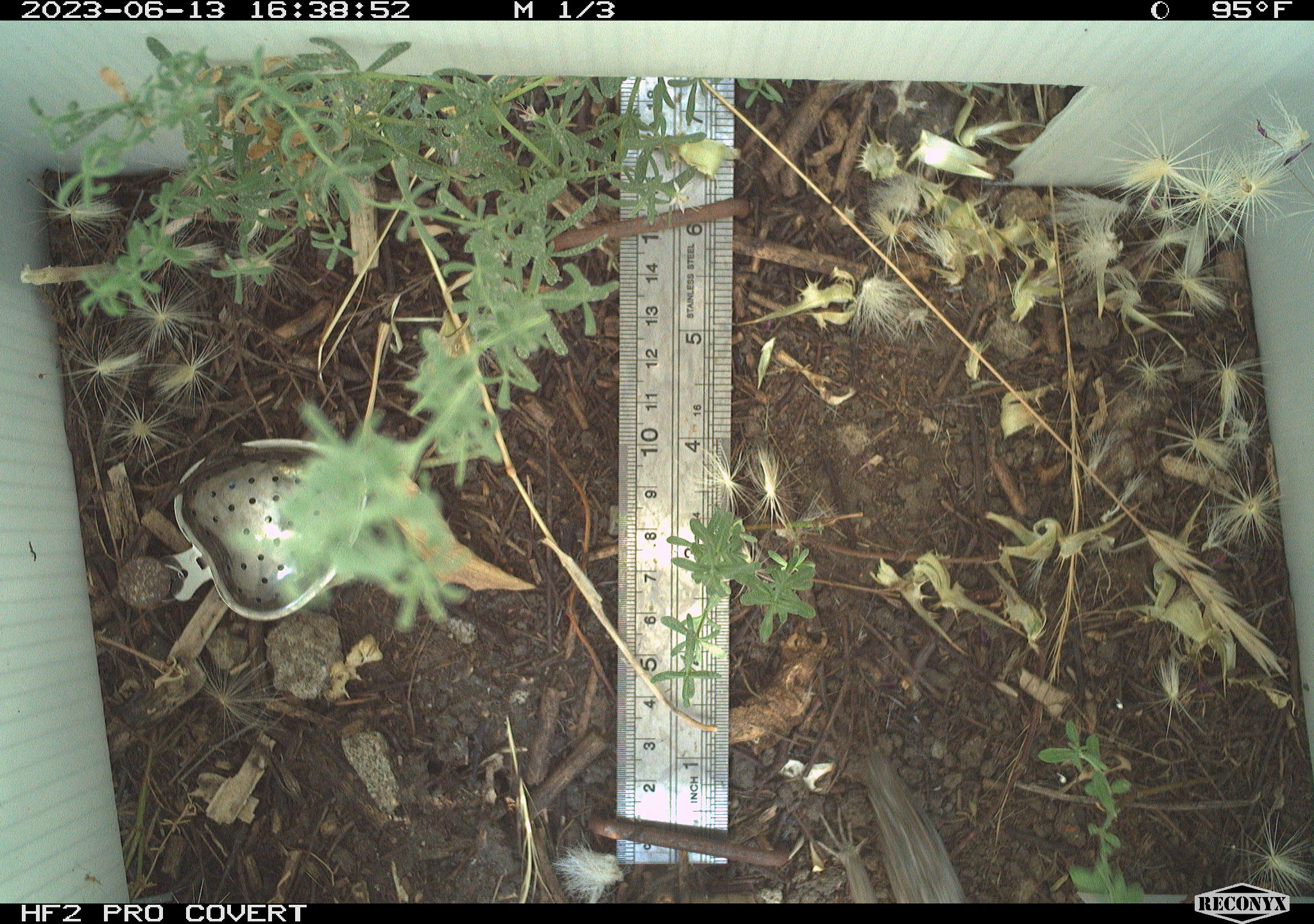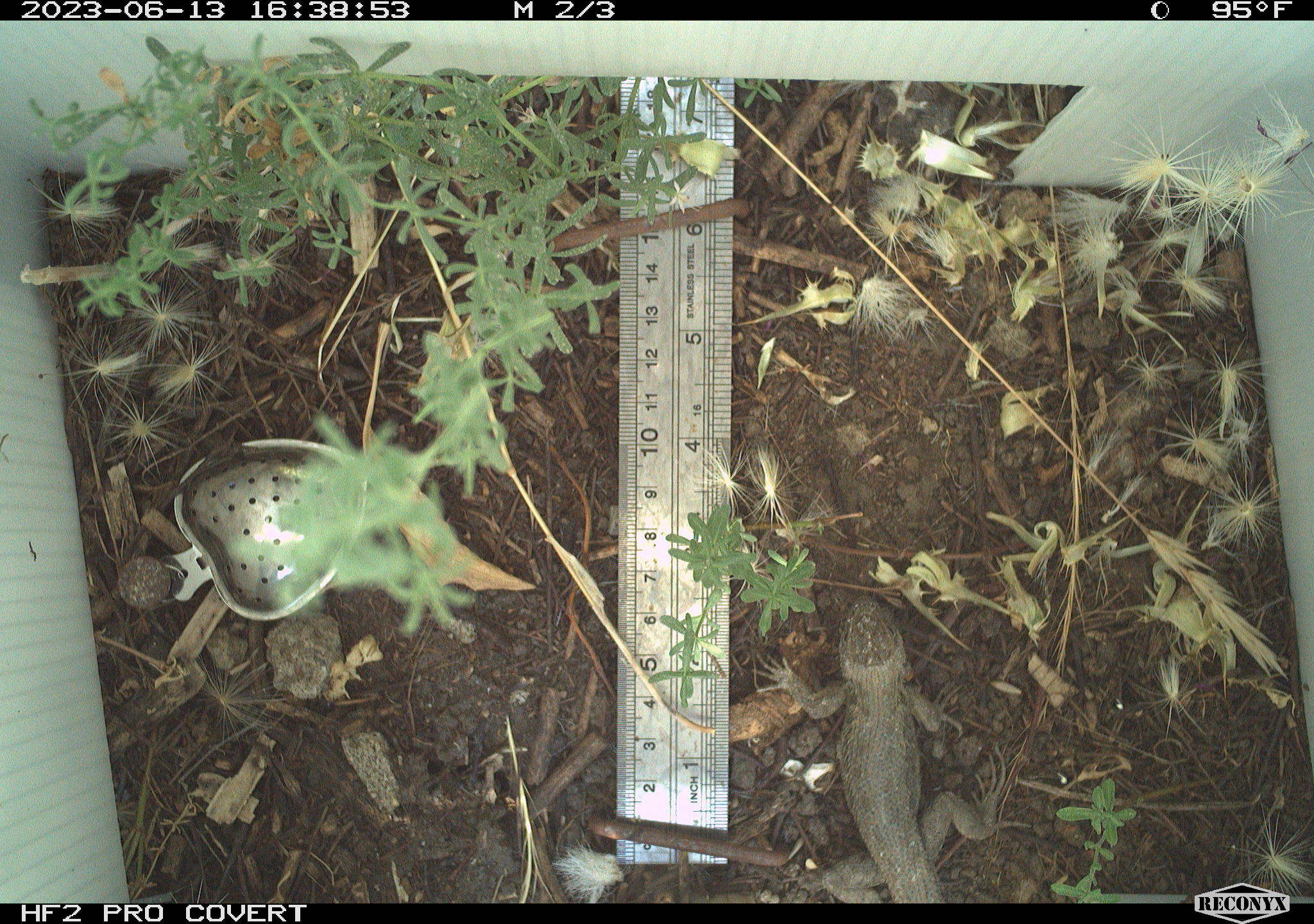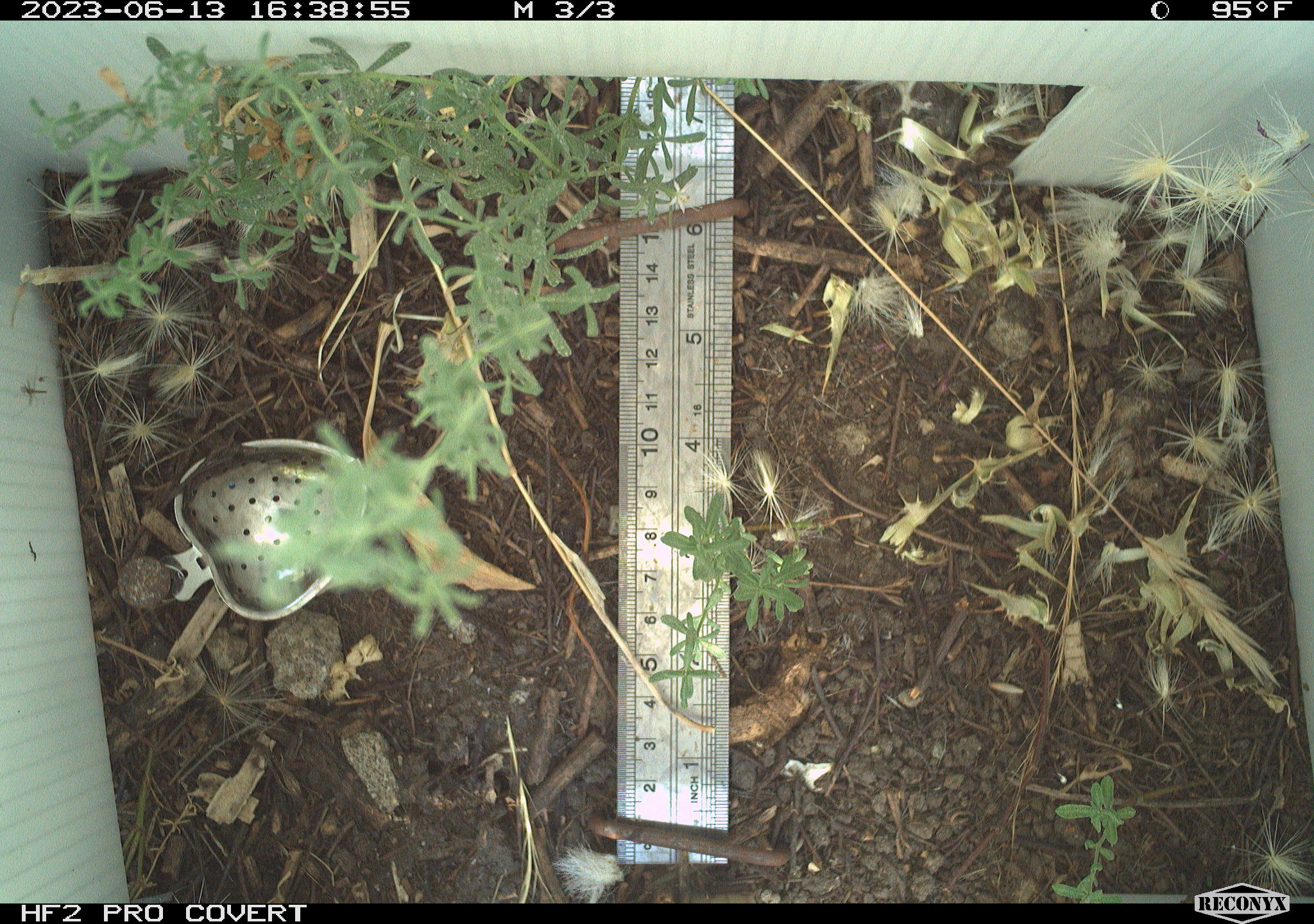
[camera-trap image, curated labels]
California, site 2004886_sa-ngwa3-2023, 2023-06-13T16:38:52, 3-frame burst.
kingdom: Animalia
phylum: Chordata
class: Reptilia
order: Squamata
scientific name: Squamata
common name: lizards and snakes